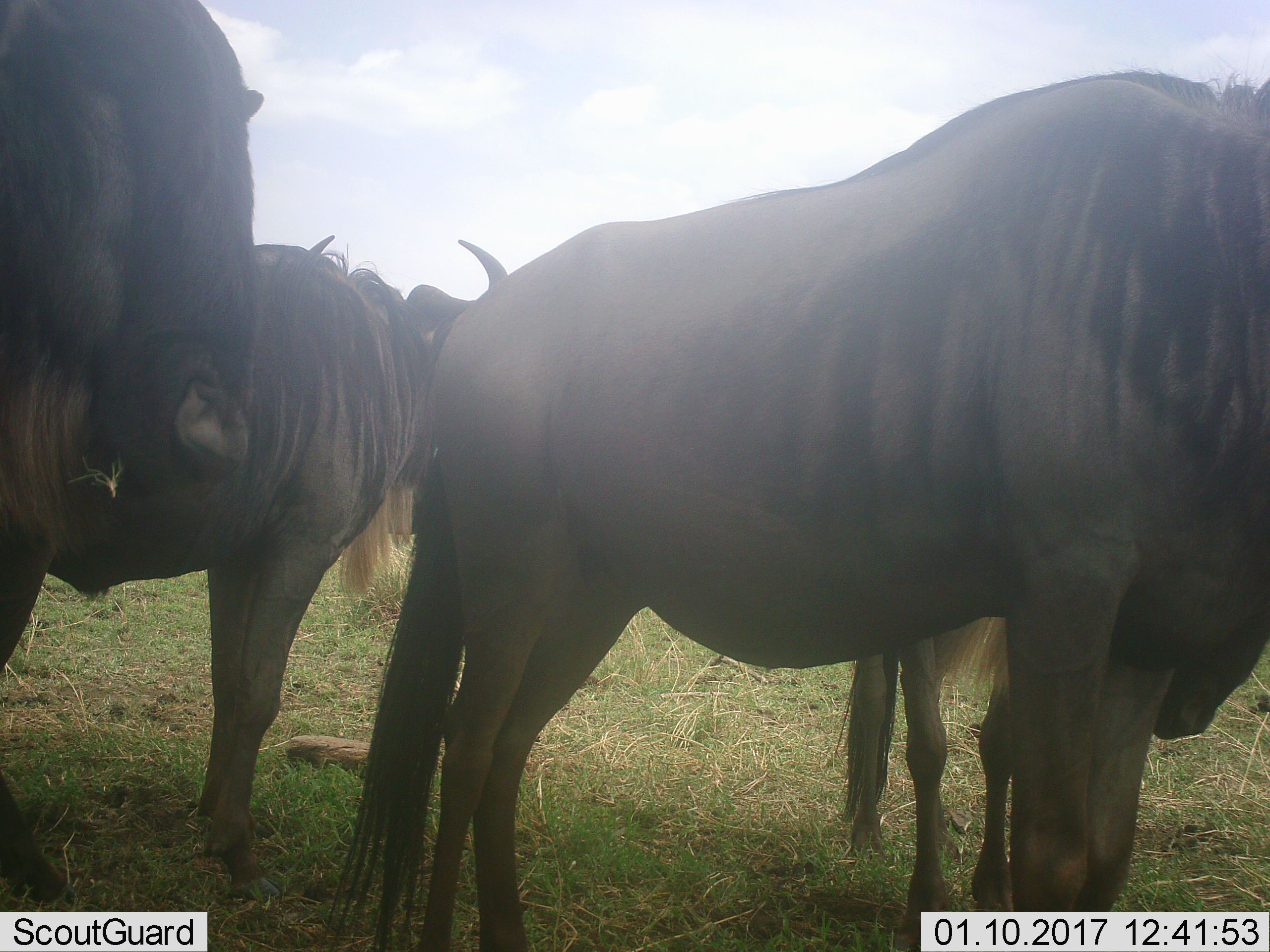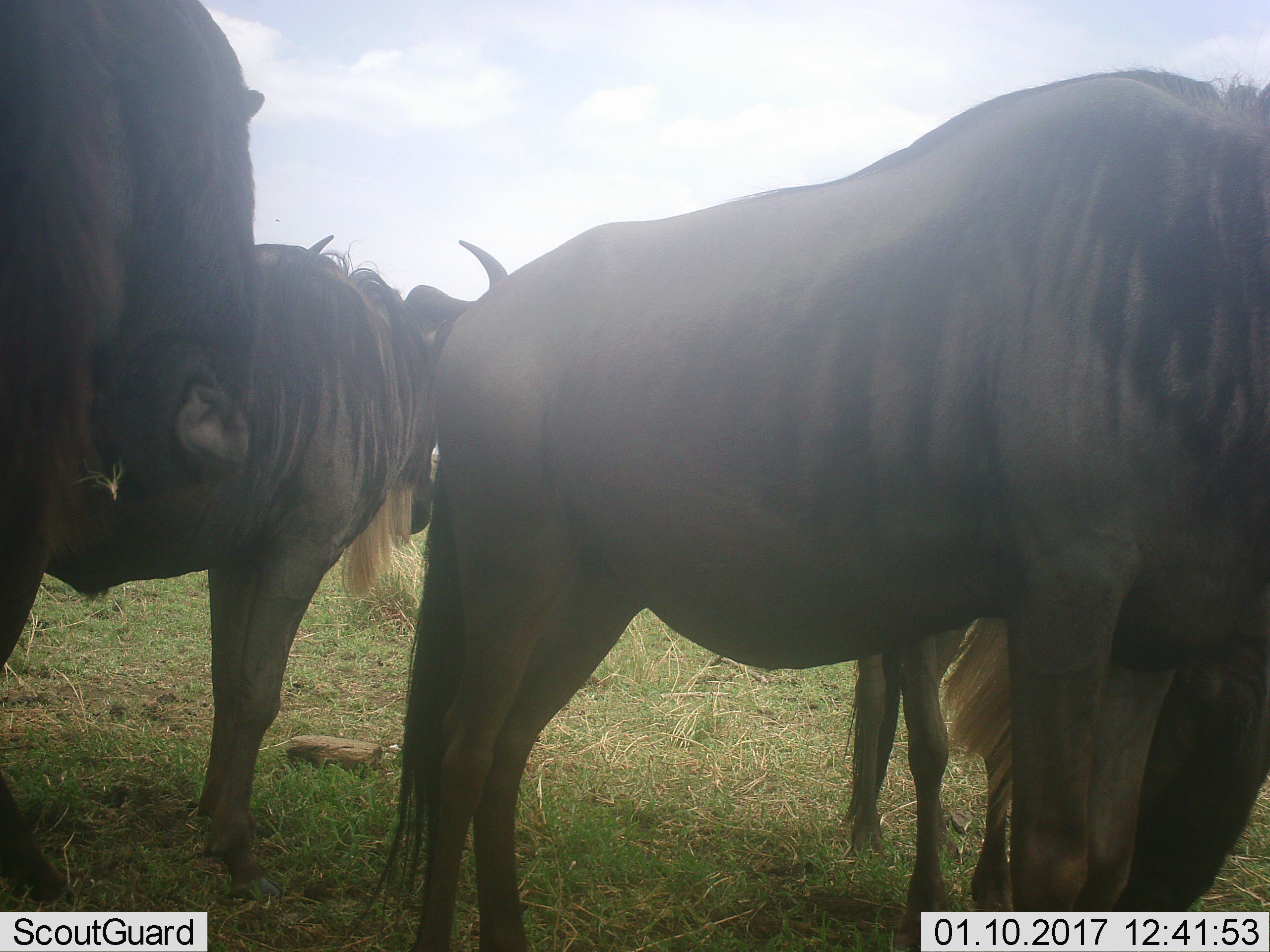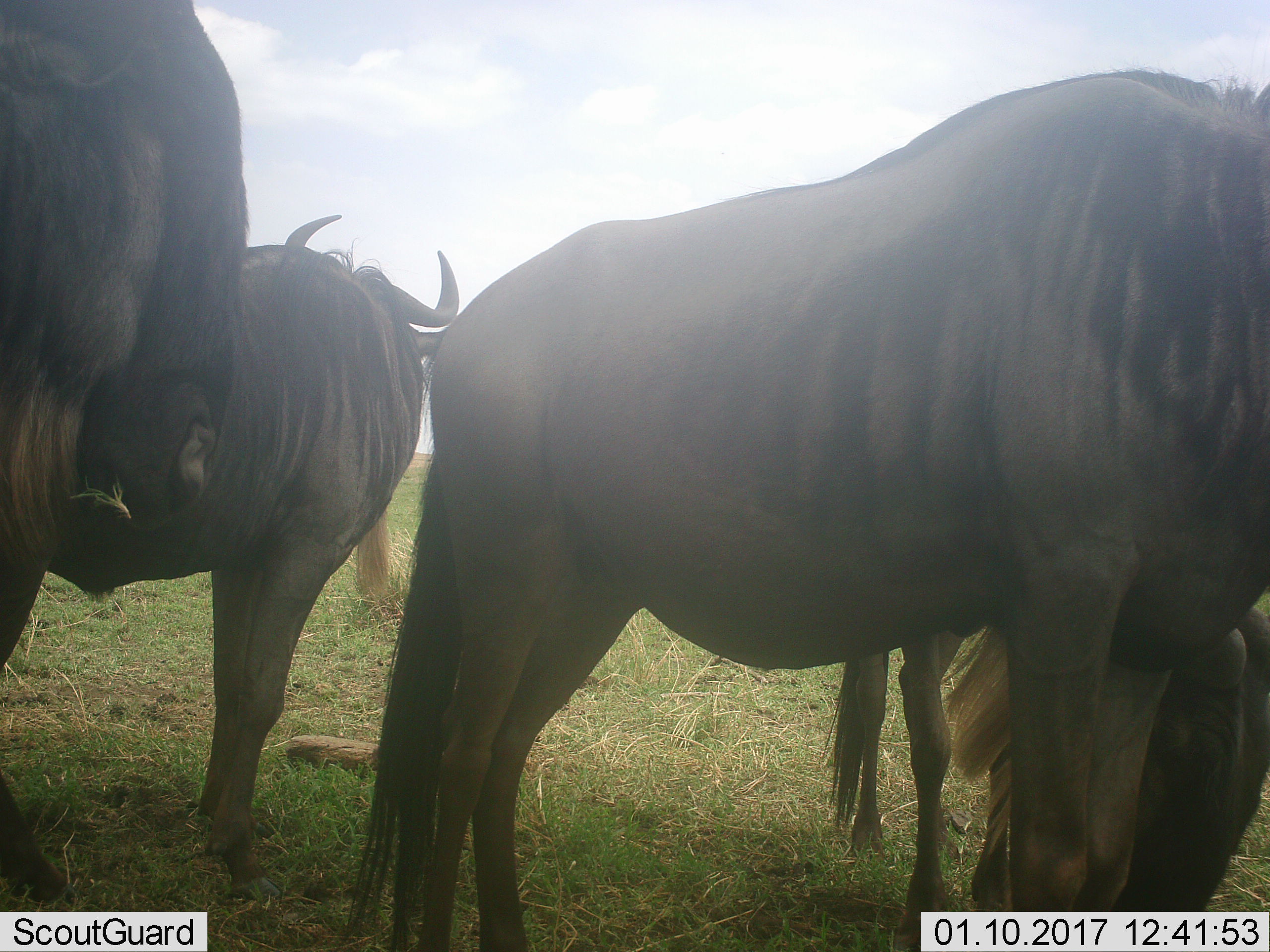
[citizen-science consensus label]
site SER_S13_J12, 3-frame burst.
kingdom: Animalia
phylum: Chordata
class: Mammalia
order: Artiodactyla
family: Bovidae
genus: Connochaetes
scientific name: Connochaetes taurinus taurinus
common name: blue wildebeest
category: wildebeestblue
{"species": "wildebeestblue (blue wildebeest) (Connochaetes taurinus taurinus)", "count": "4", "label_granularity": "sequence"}